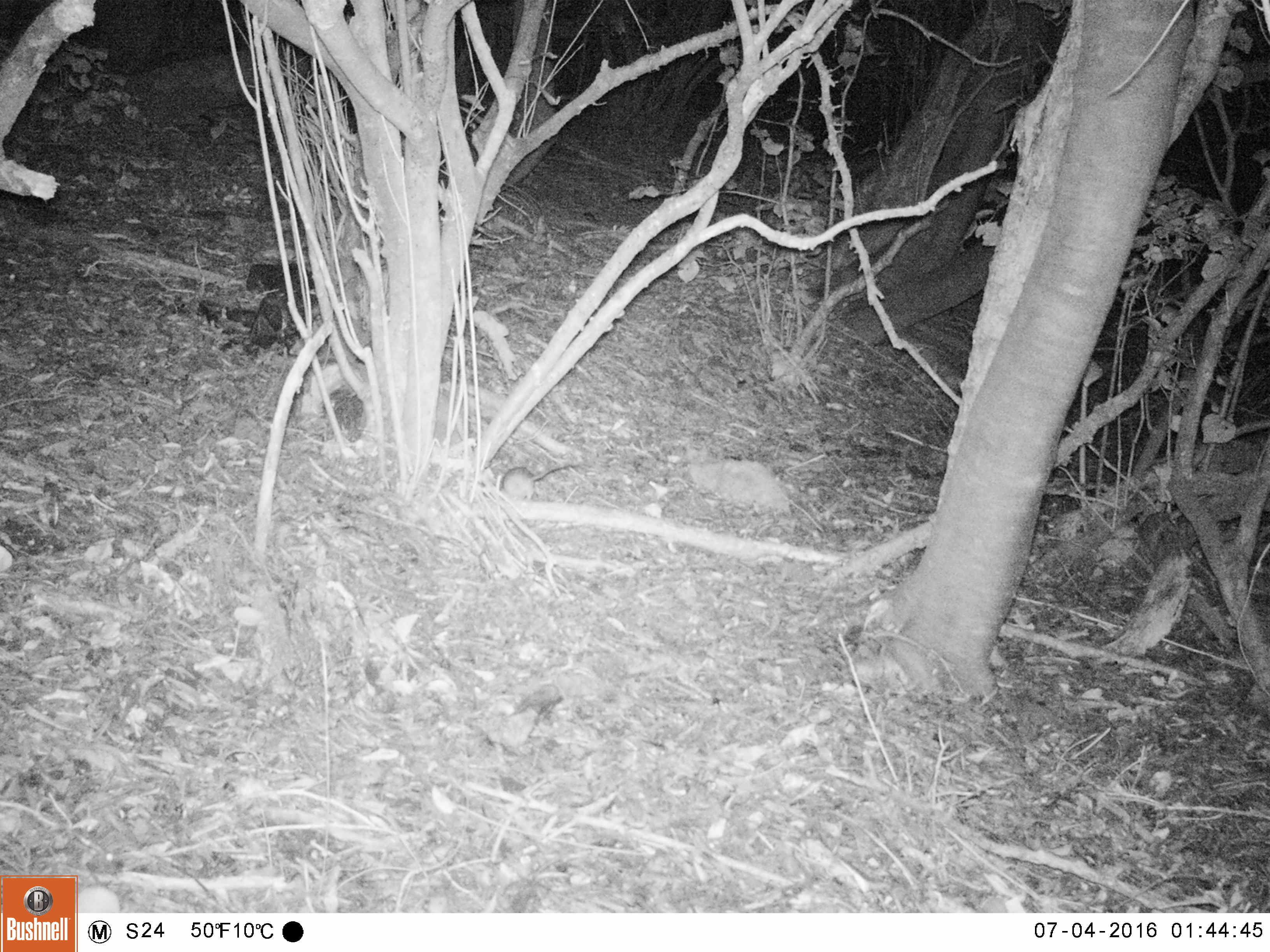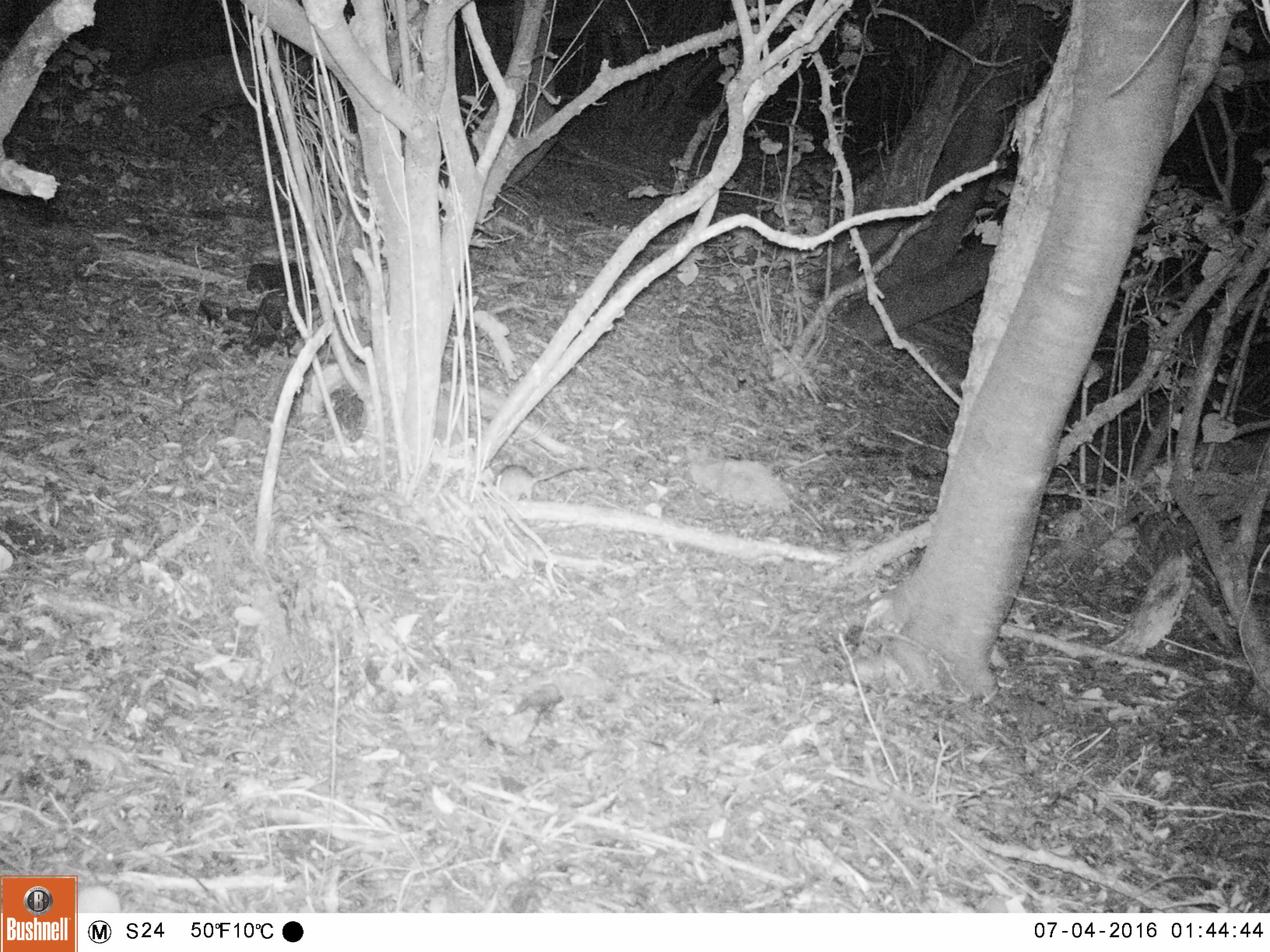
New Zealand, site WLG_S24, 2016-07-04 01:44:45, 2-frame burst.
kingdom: Animalia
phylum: Chordata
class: Mammalia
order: Rodentia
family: Muridae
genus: Rattus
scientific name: Rattus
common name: rat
Rat (Rattus).